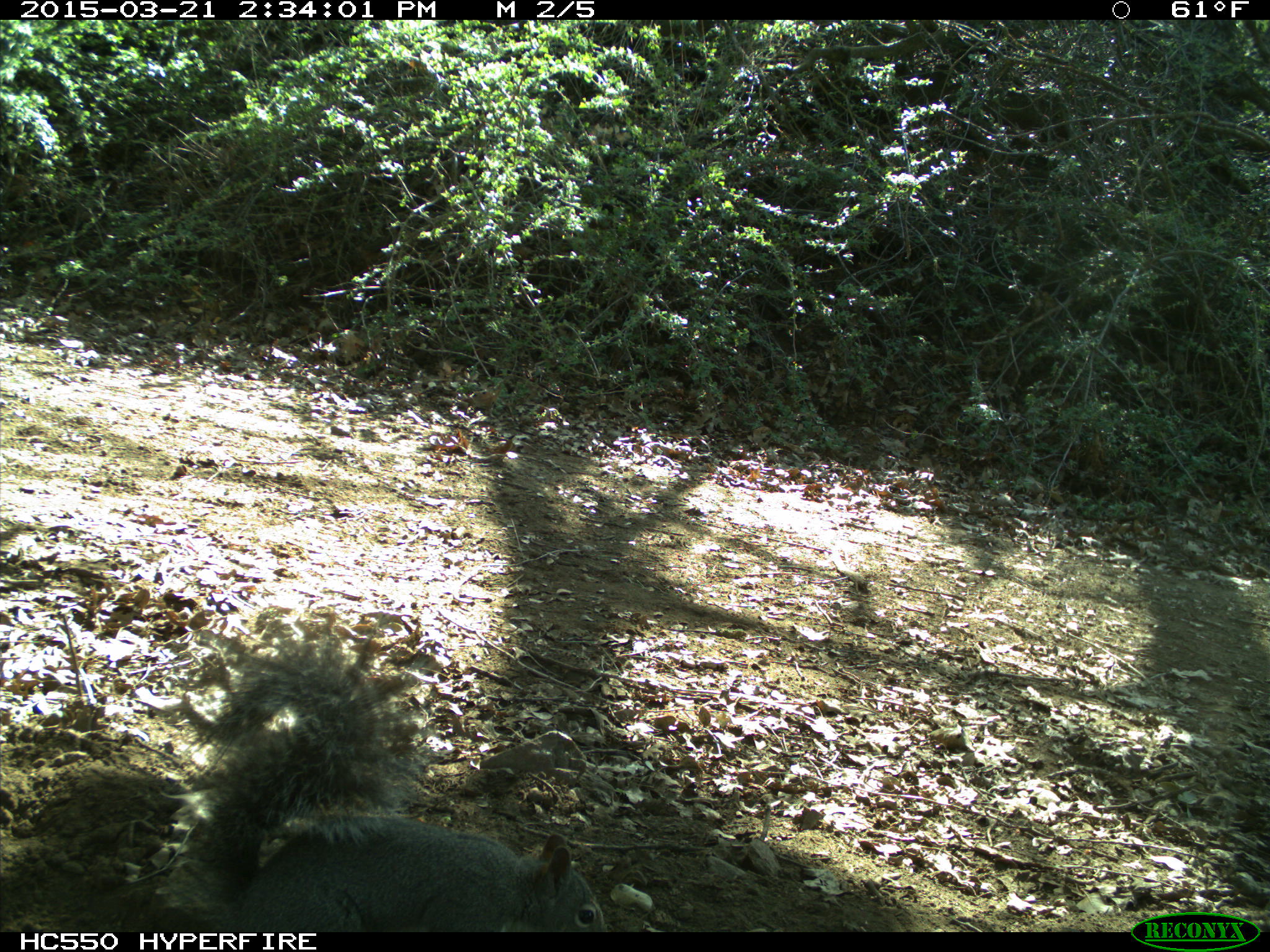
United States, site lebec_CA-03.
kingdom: Animalia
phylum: Chordata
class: Mammalia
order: Rodentia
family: Sciuridae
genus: Sciurus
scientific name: Sciurus carolinensis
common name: eastern gray squirrel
Sciurus carolinensis (eastern gray squirrel).